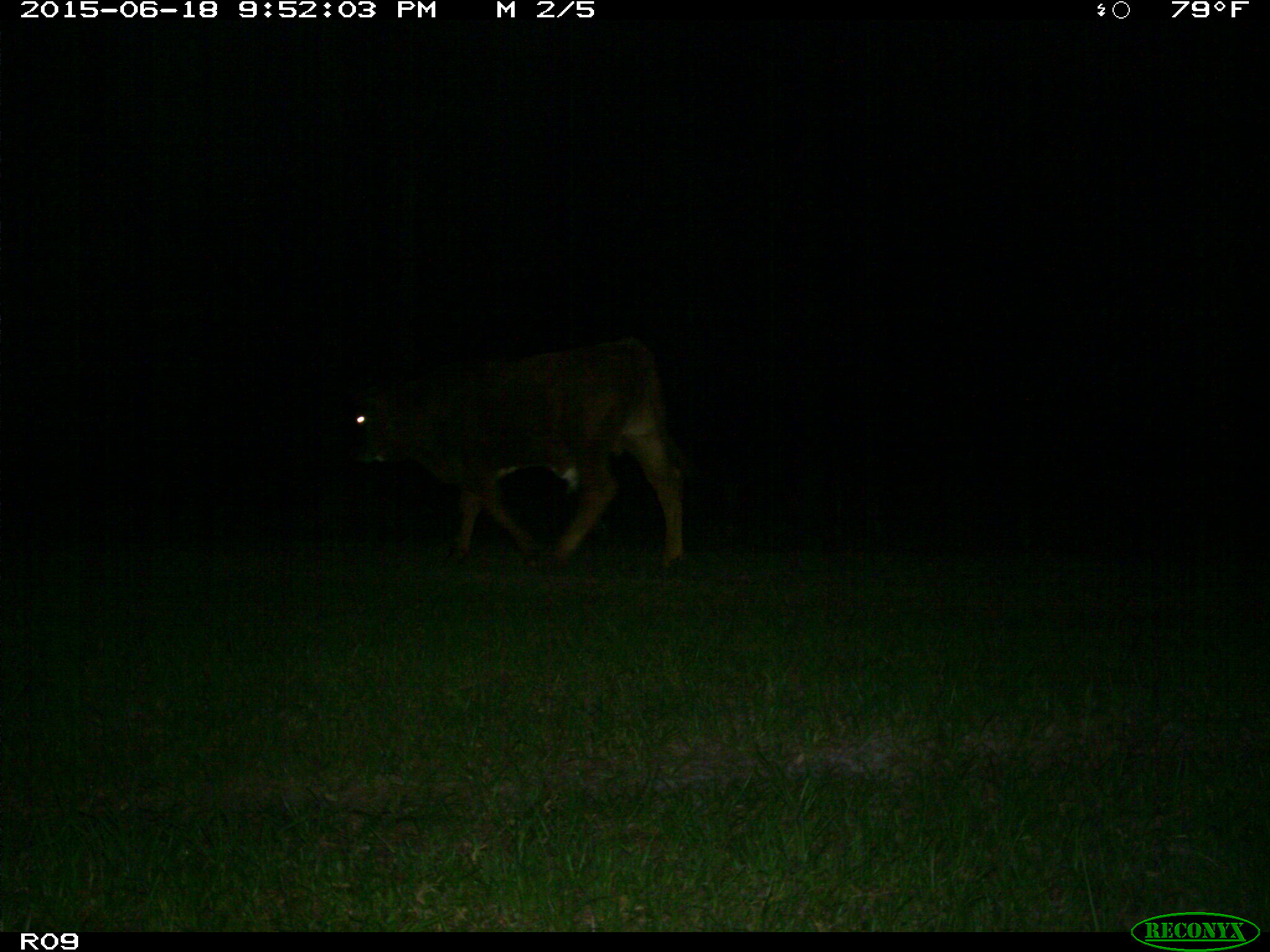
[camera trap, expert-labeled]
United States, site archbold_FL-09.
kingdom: Animalia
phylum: Chordata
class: Mammalia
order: Artiodactyla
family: Bovidae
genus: Bos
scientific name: Bos taurus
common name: domestic cow